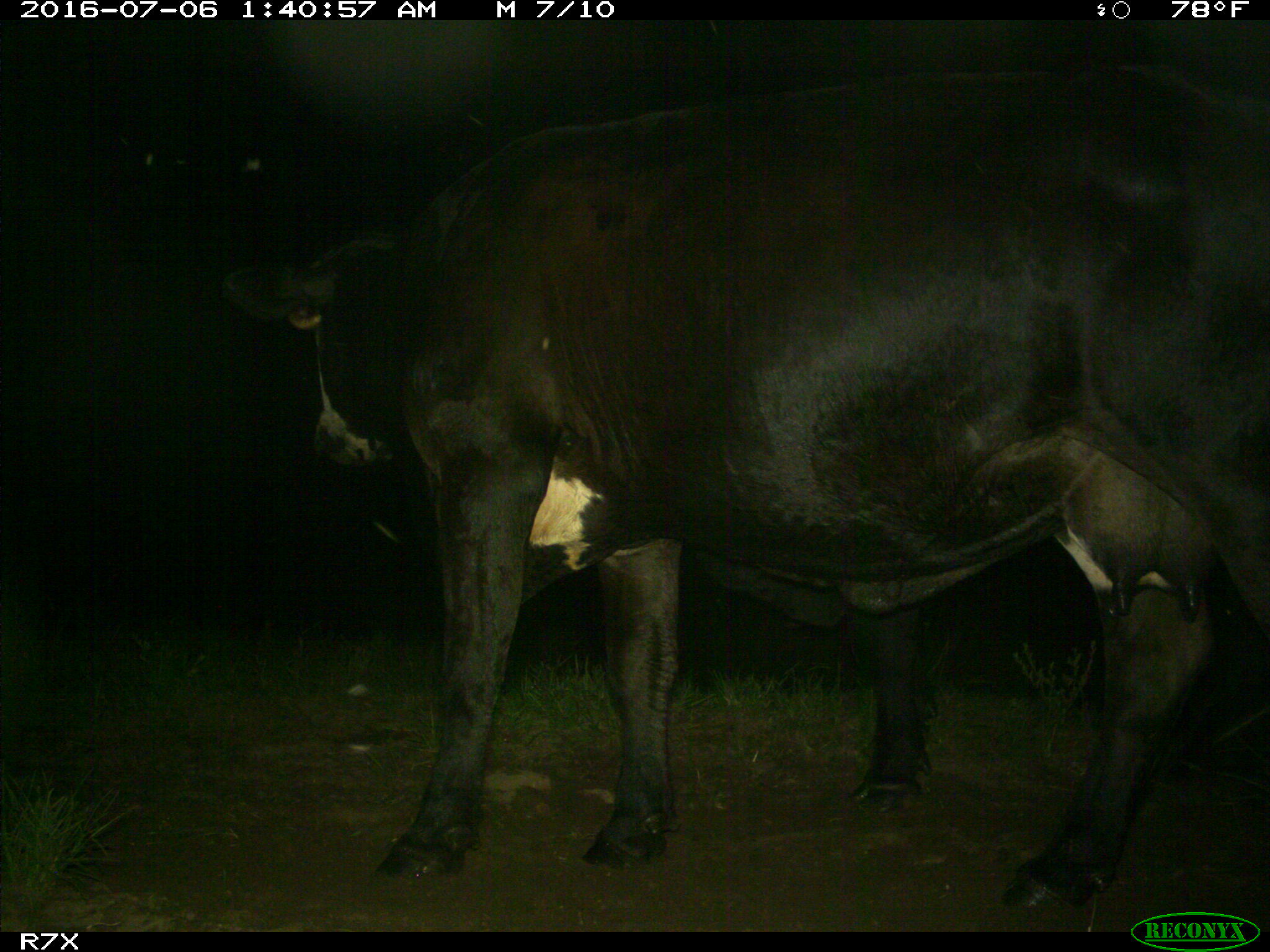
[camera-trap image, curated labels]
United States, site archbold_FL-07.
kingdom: Animalia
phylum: Chordata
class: Mammalia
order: Artiodactyla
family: Bovidae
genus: Bos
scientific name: Bos taurus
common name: domestic cow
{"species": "Bos taurus (domestic cow)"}